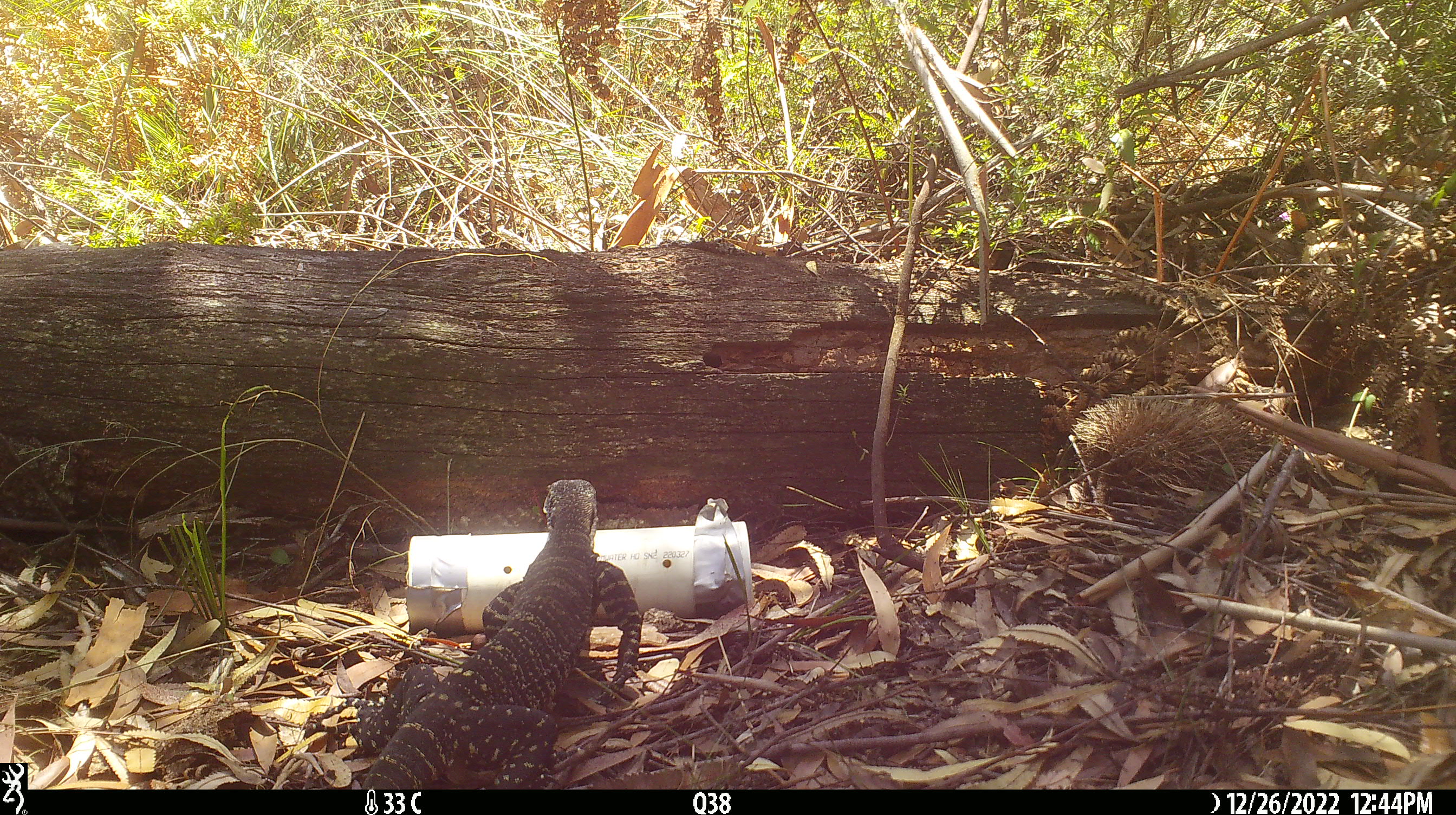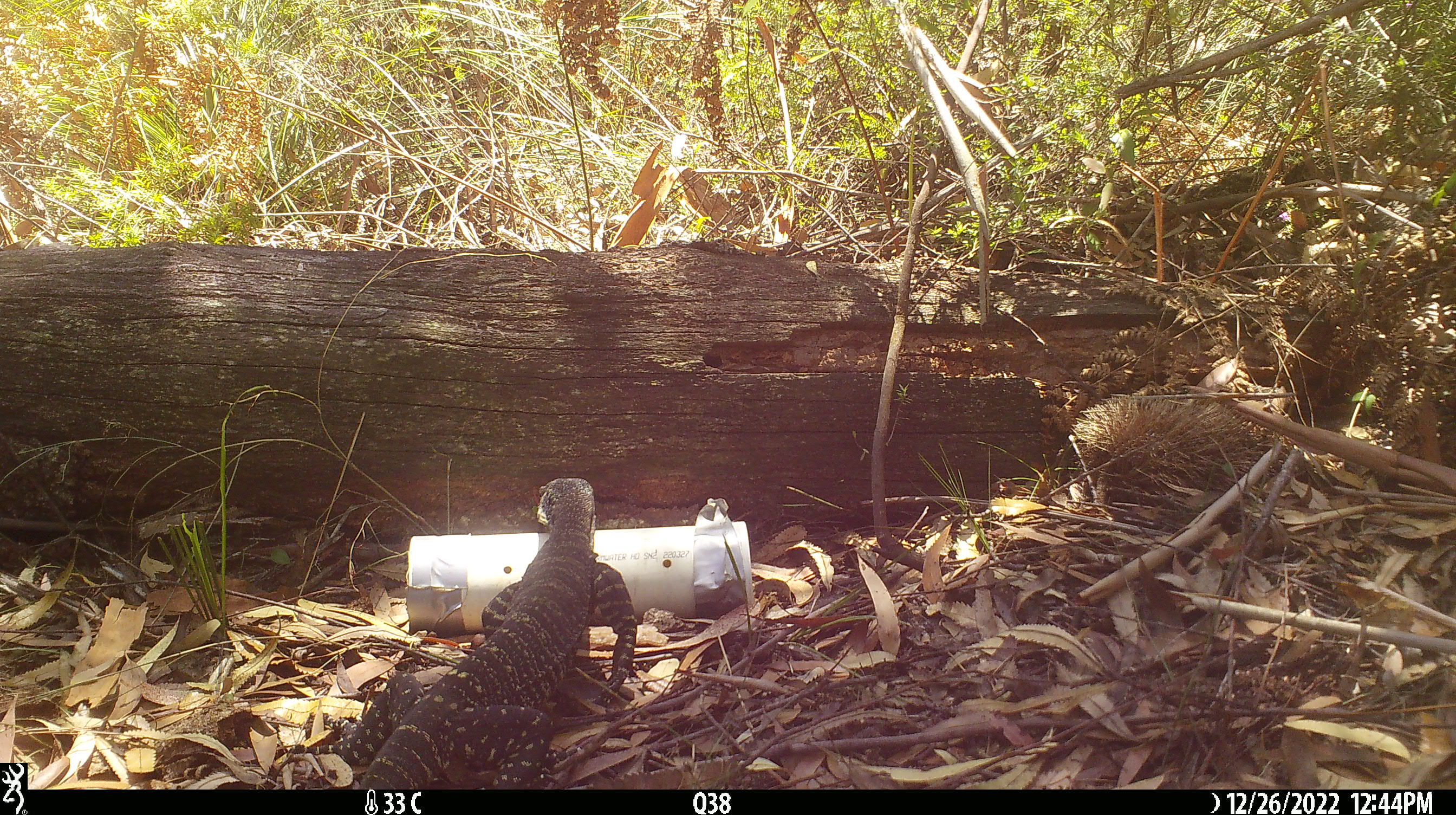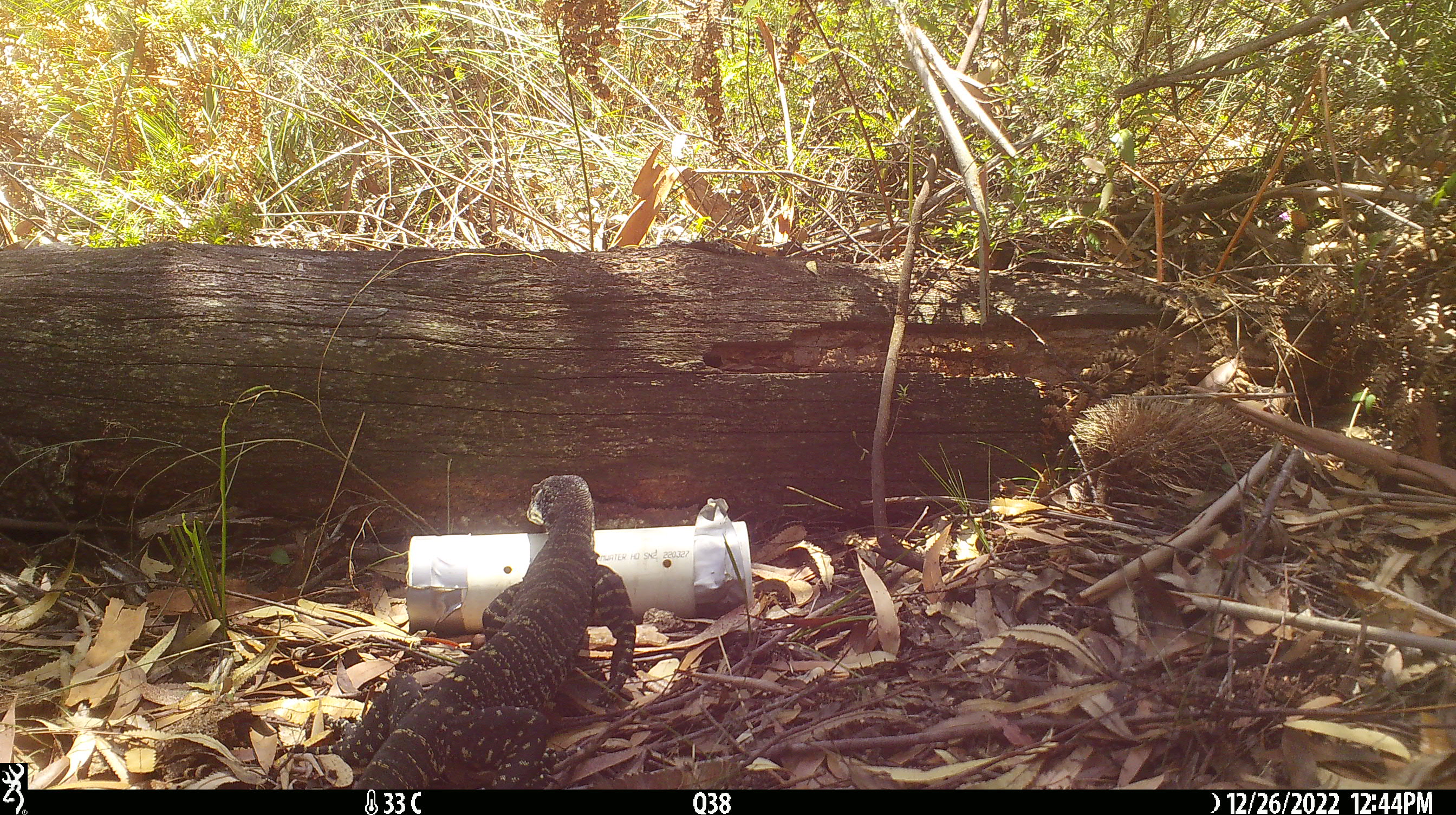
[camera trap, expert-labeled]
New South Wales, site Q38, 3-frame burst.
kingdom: Animalia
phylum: Chordata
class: Reptilia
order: Squamata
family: Varanidae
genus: Varanus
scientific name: Varanus varius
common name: lace monitor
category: goanna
Goanna (lace monitor) (Varanus varius).